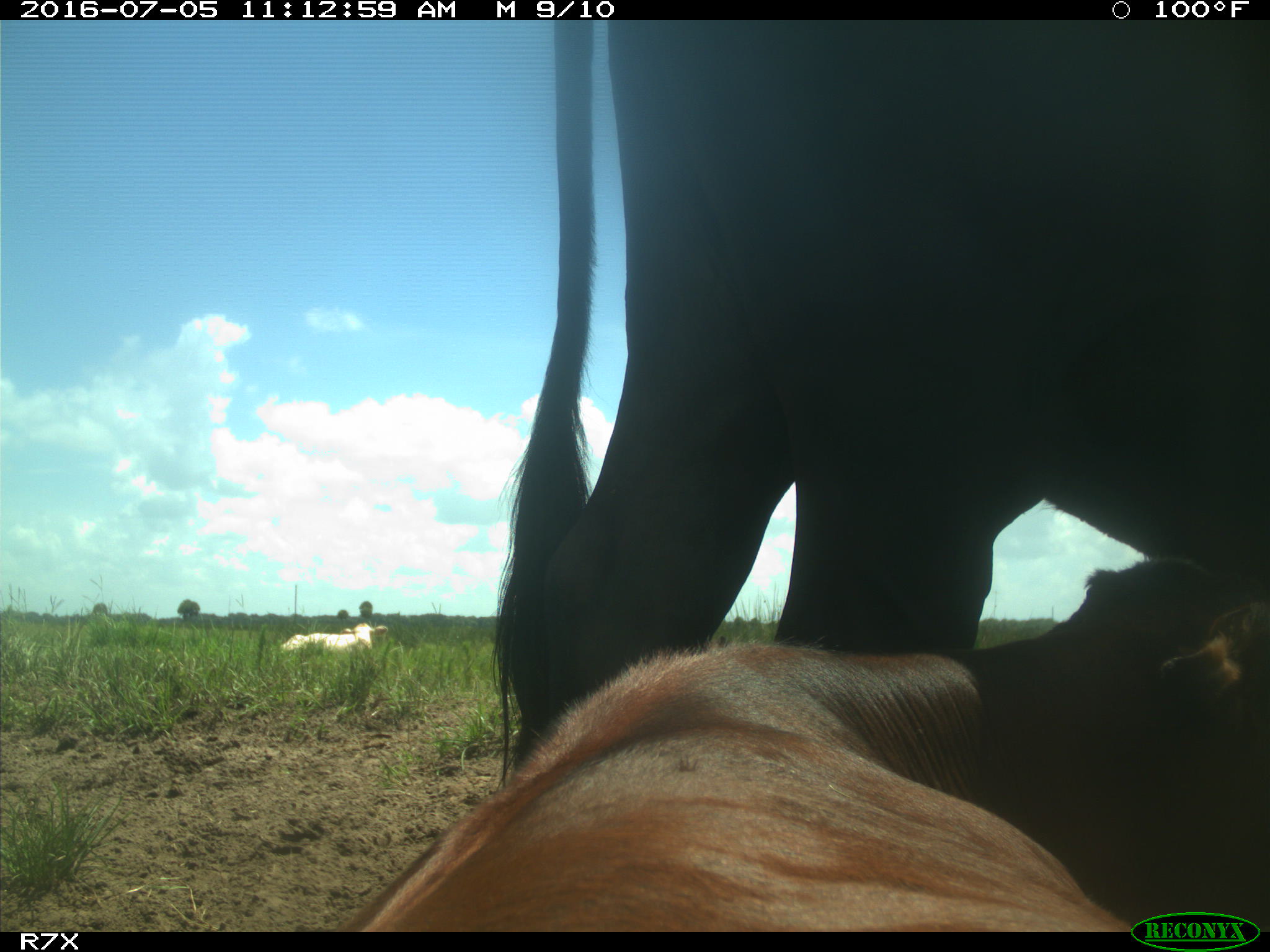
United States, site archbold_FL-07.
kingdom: Animalia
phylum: Chordata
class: Mammalia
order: Artiodactyla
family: Bovidae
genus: Bos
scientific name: Bos taurus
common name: domestic cow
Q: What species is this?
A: Bos taurus (domestic cow).